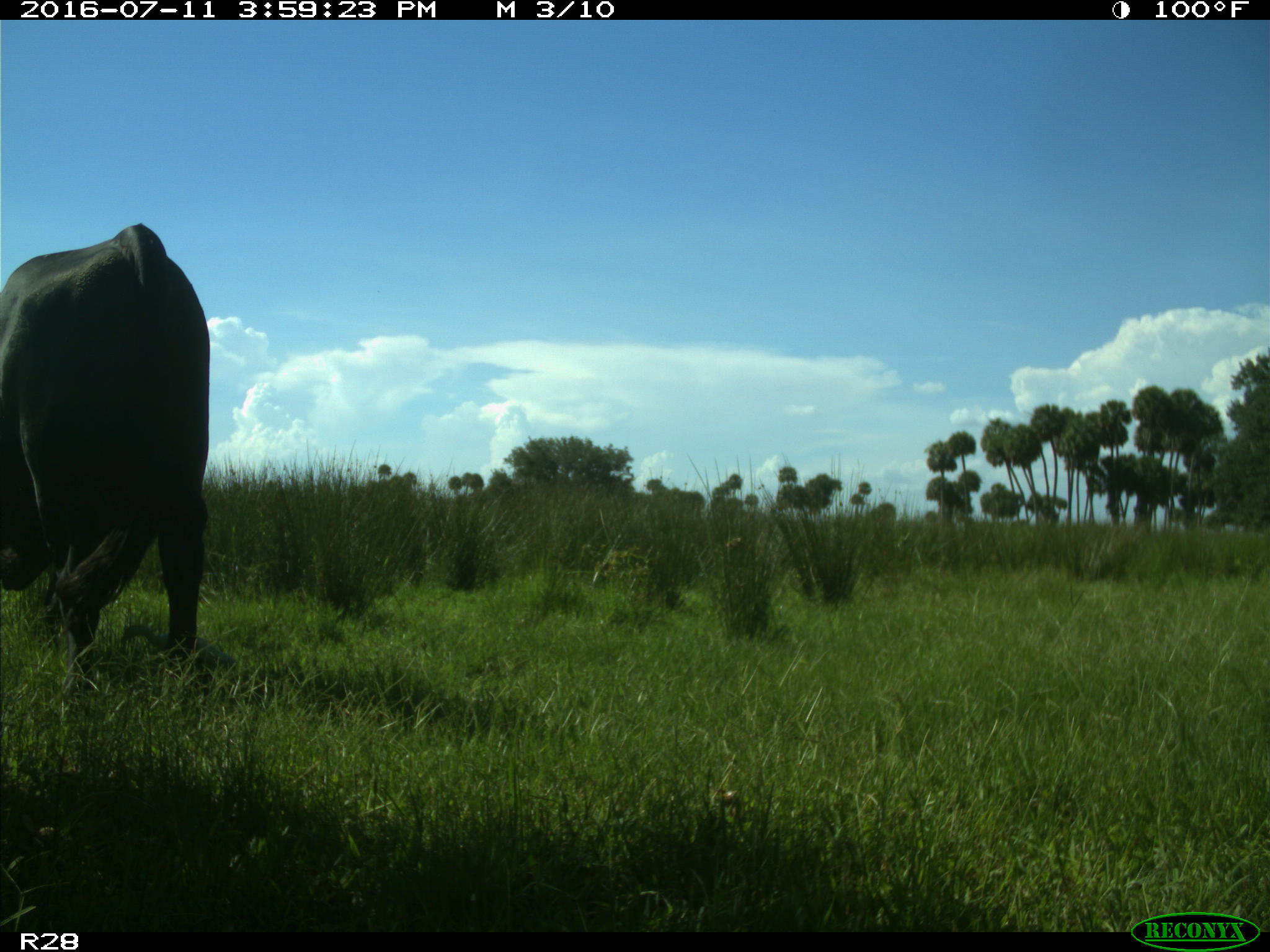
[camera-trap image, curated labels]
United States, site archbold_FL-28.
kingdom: Animalia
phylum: Chordata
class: Mammalia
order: Artiodactyla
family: Bovidae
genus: Bos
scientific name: Bos taurus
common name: domestic cow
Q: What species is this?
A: Bos taurus (domestic cow).